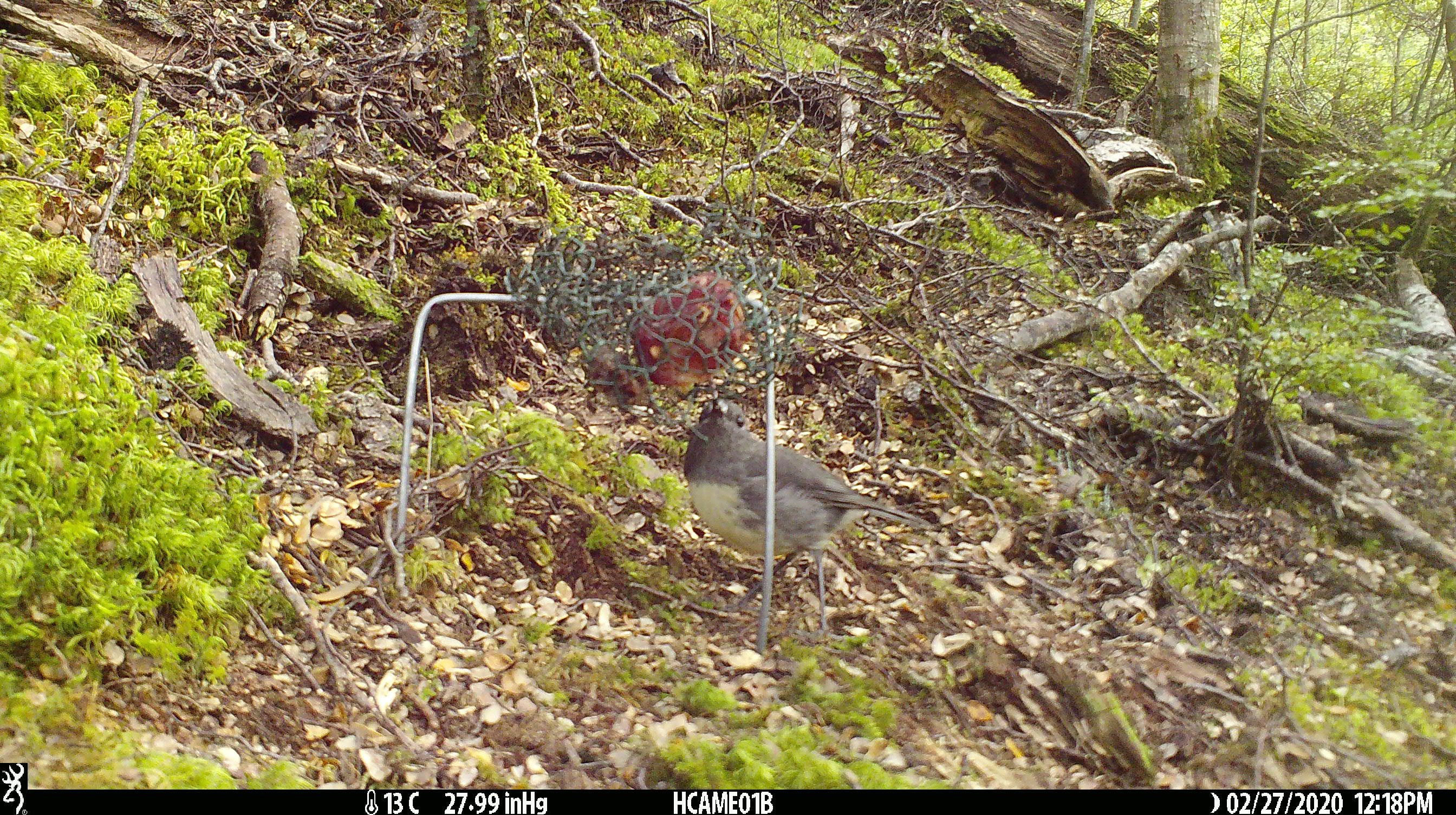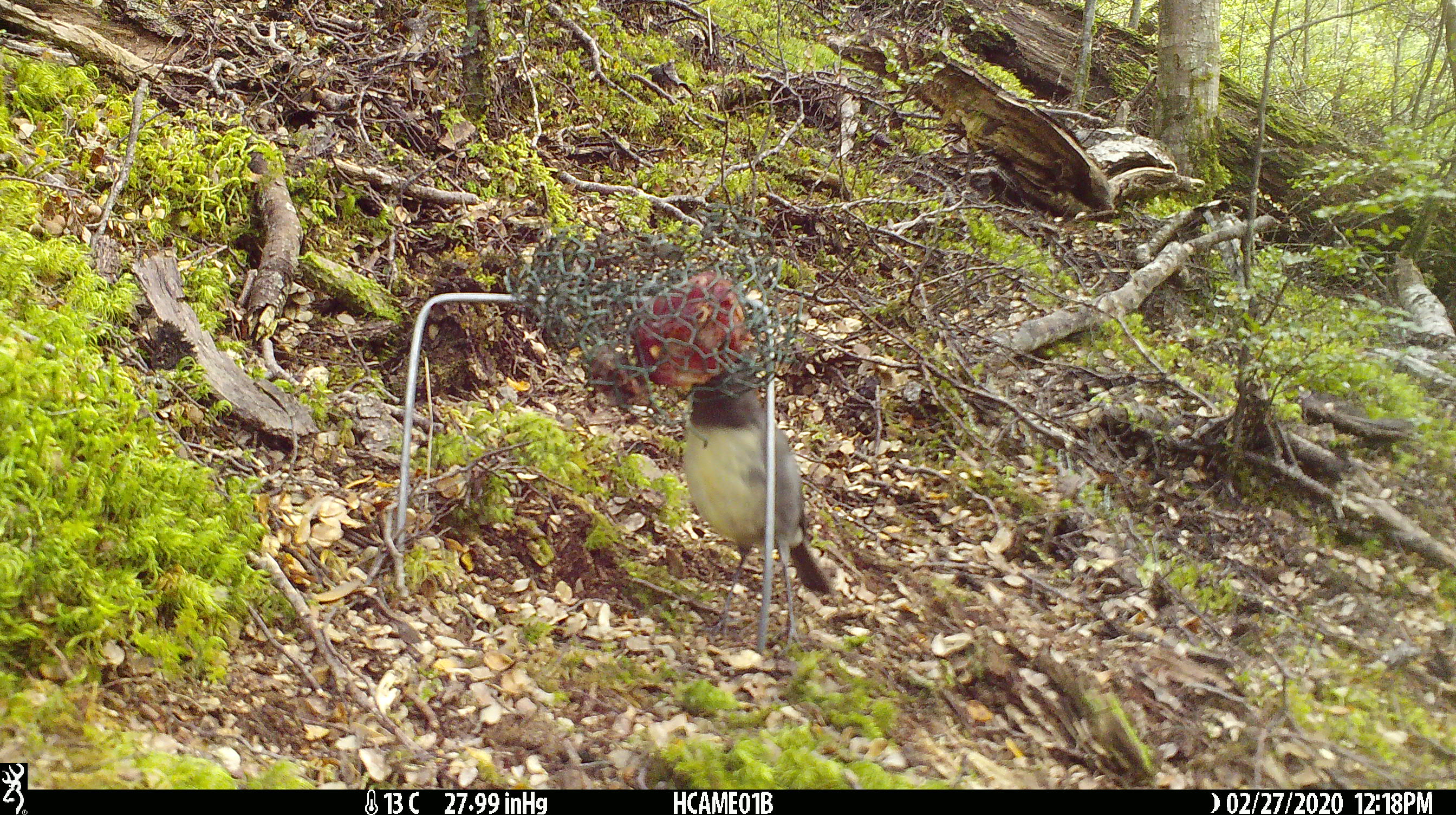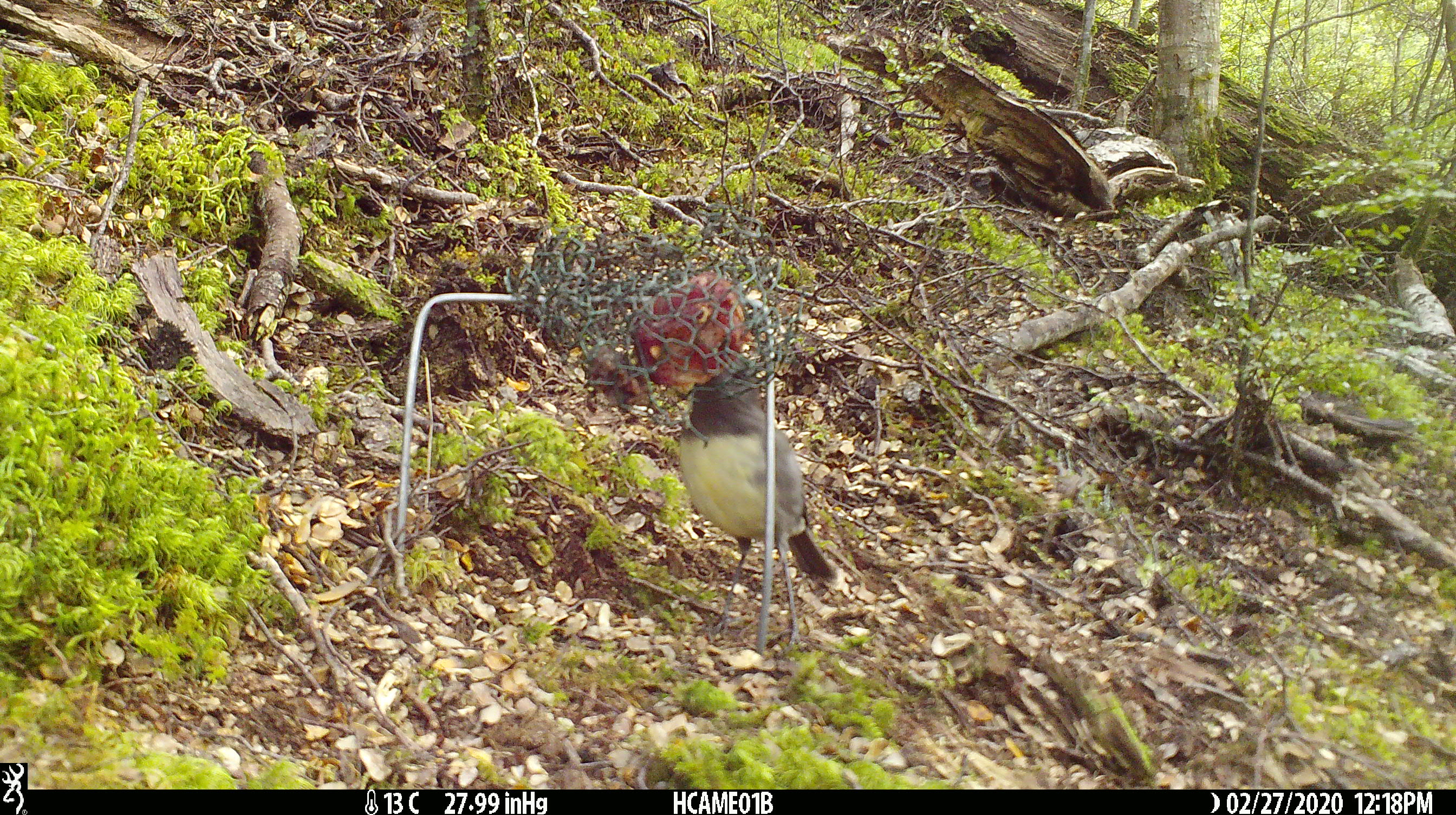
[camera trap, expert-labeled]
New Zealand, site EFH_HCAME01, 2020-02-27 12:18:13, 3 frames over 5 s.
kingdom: Animalia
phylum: Chordata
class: Aves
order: Passeriformes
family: Petroicidae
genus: Petroica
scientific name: Petroica australis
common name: new zealand robin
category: robin